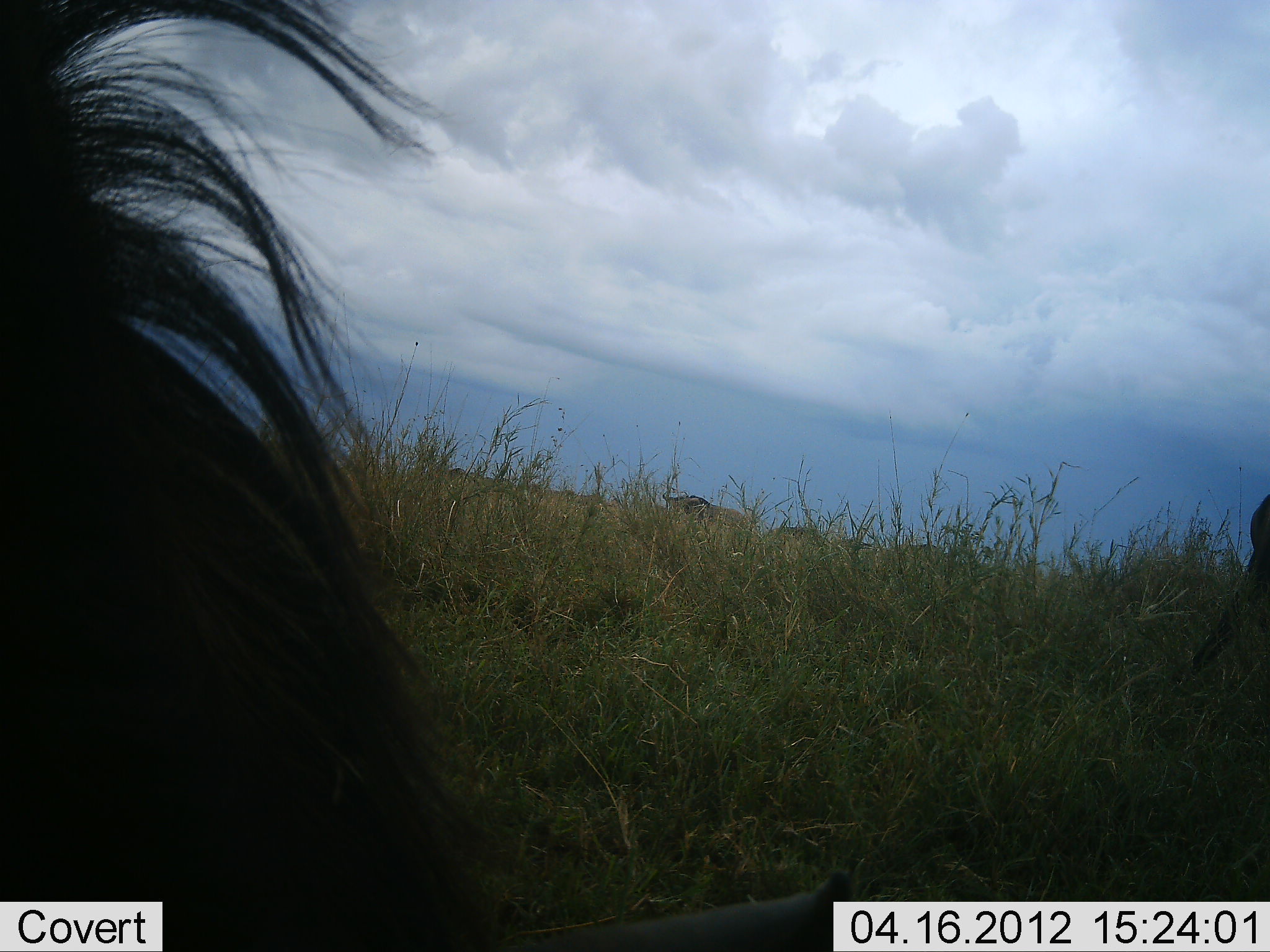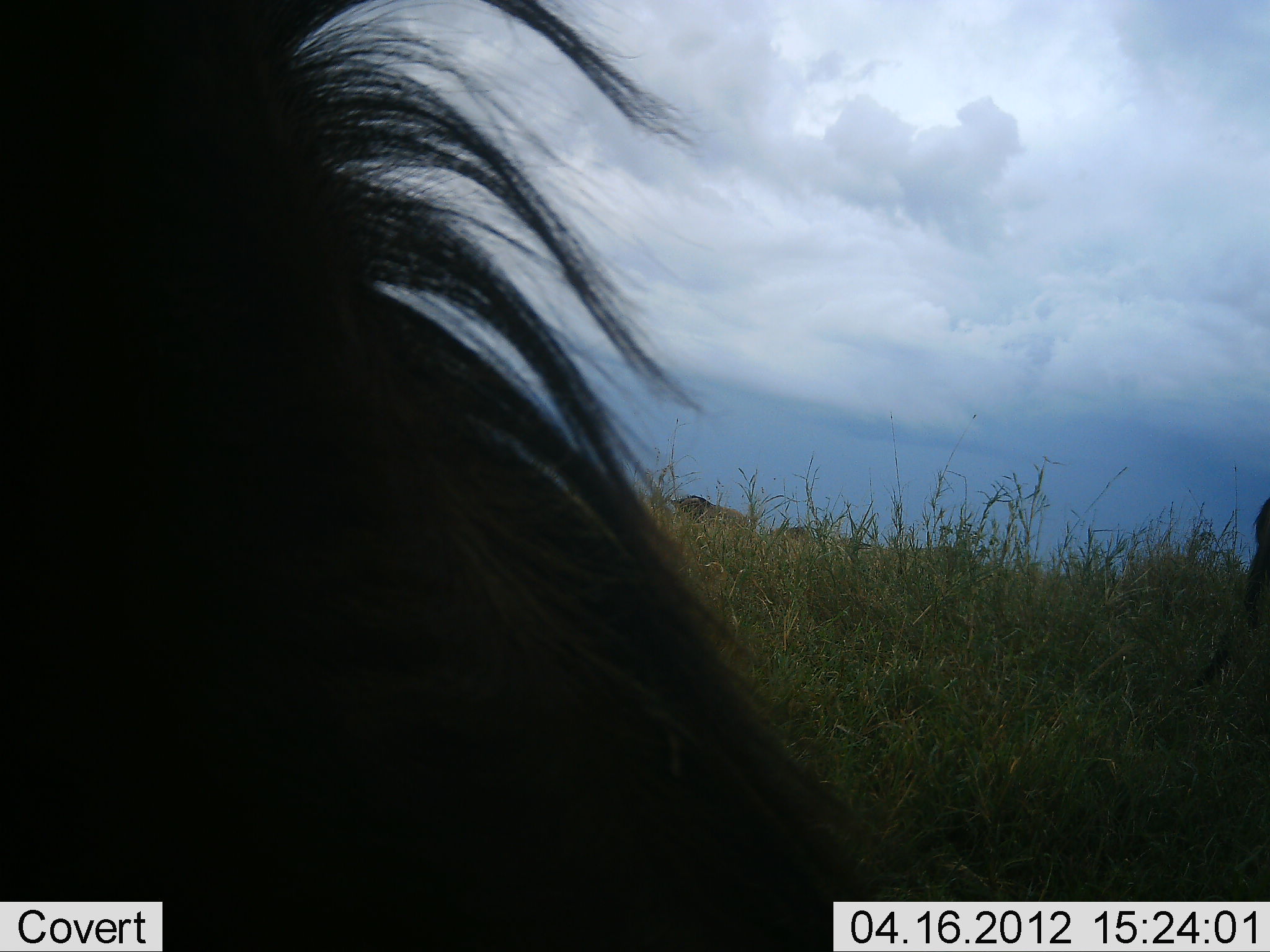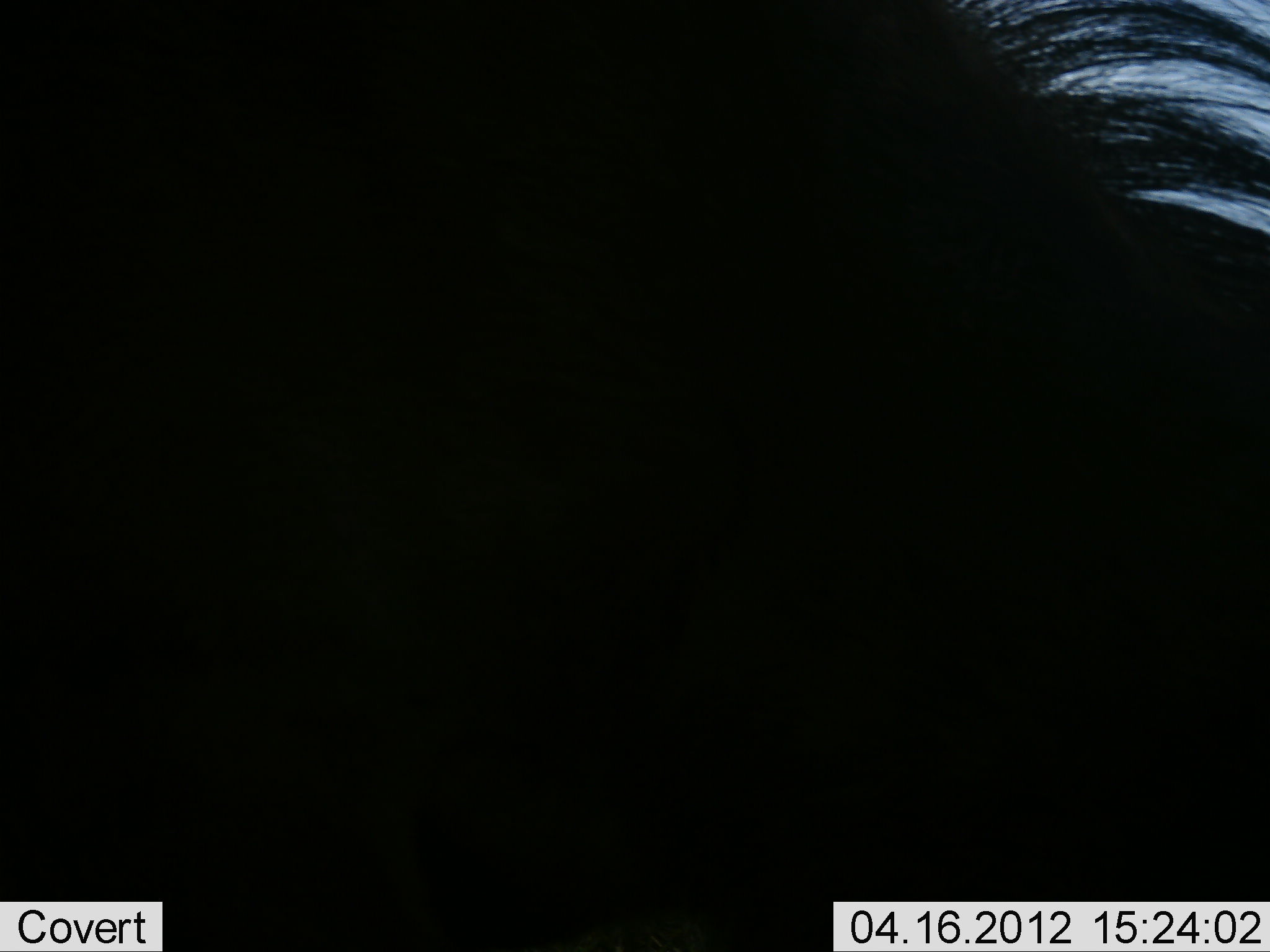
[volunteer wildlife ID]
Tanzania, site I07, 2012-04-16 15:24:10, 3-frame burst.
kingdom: Animalia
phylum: Chordata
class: Mammalia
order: Artiodactyla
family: Bovidae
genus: Connochaetes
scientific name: Connochaetes taurinus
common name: blue wildebeest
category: wildebeest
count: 1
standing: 44%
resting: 19%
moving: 38%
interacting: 0%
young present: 0%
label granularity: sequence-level